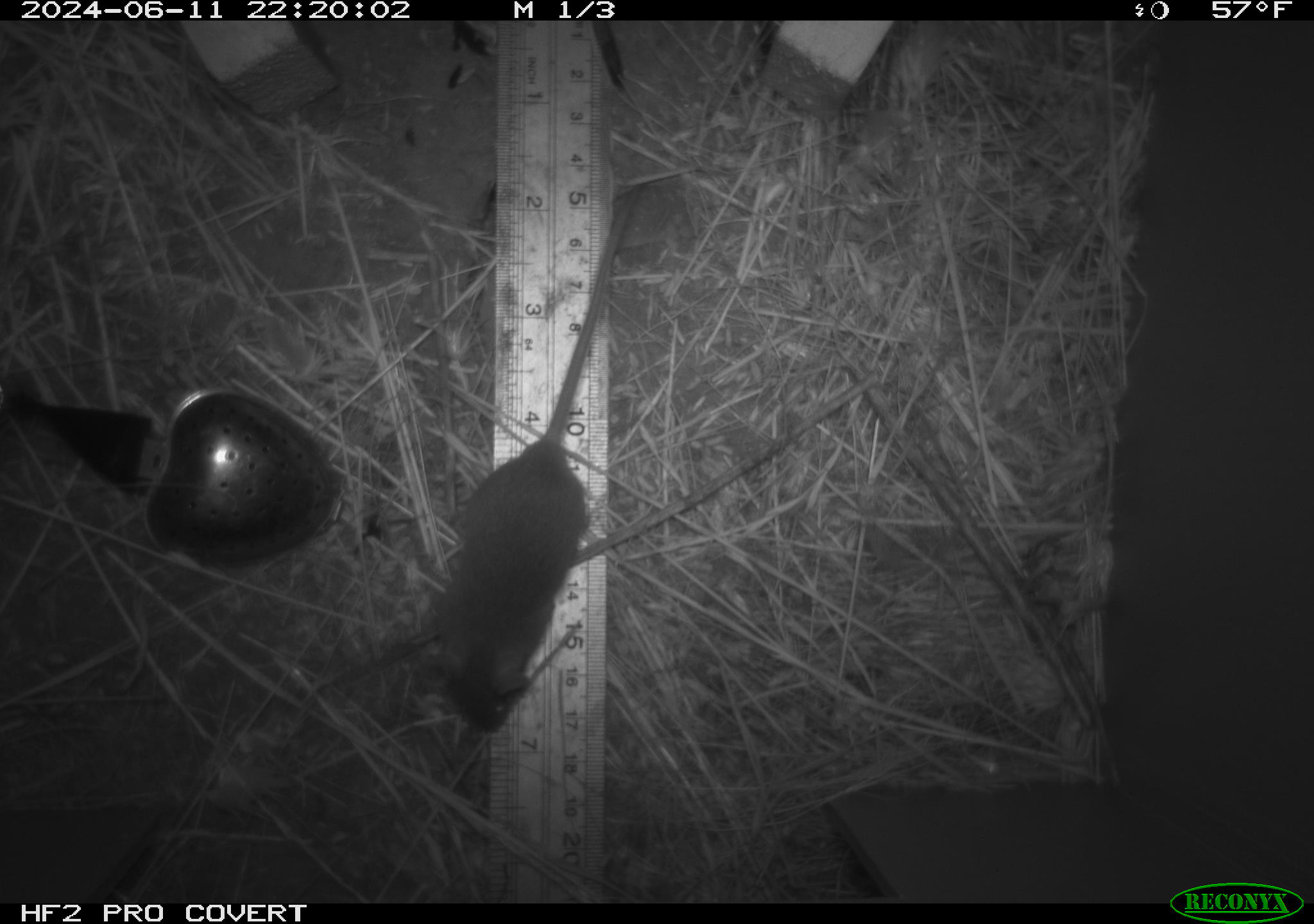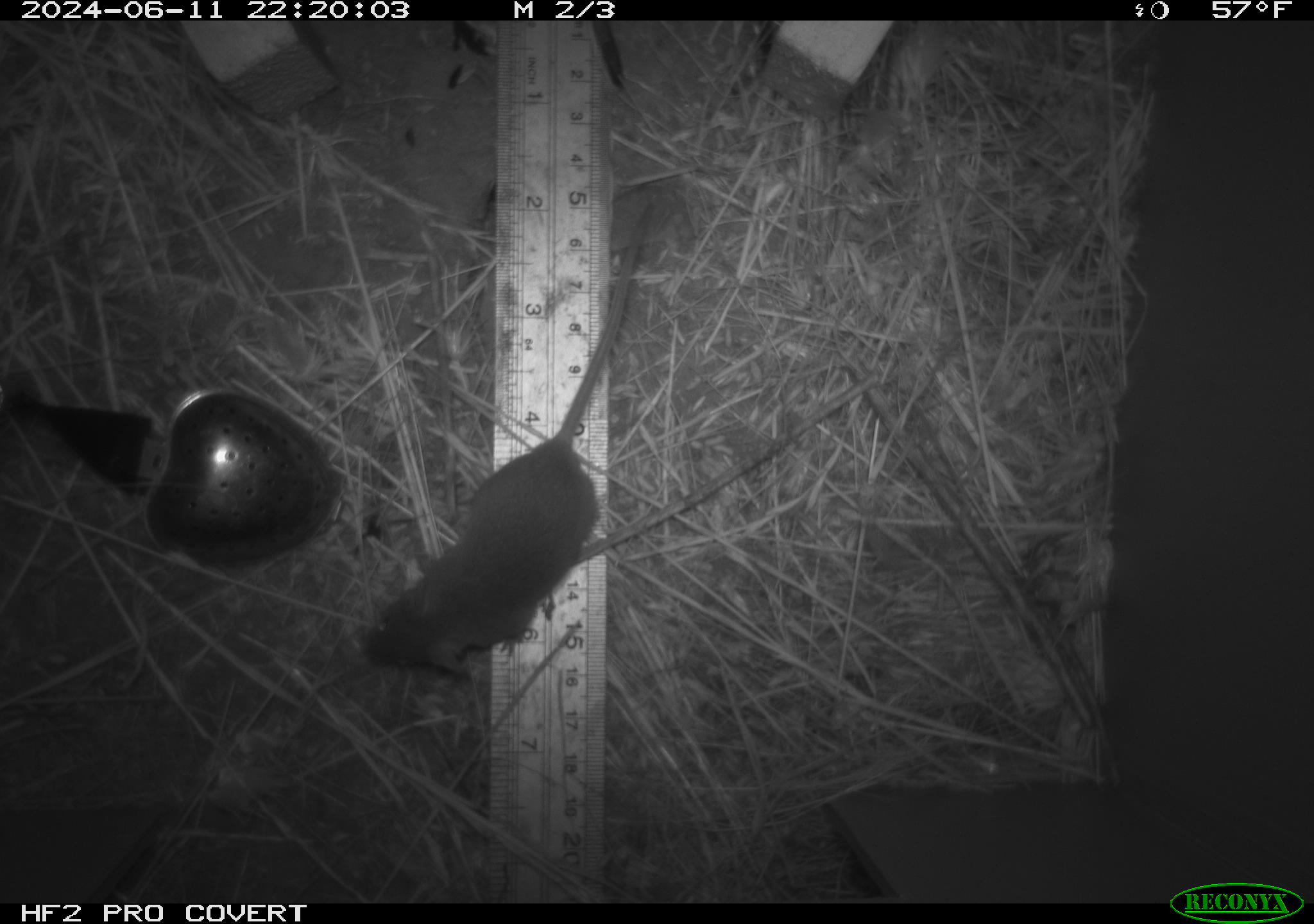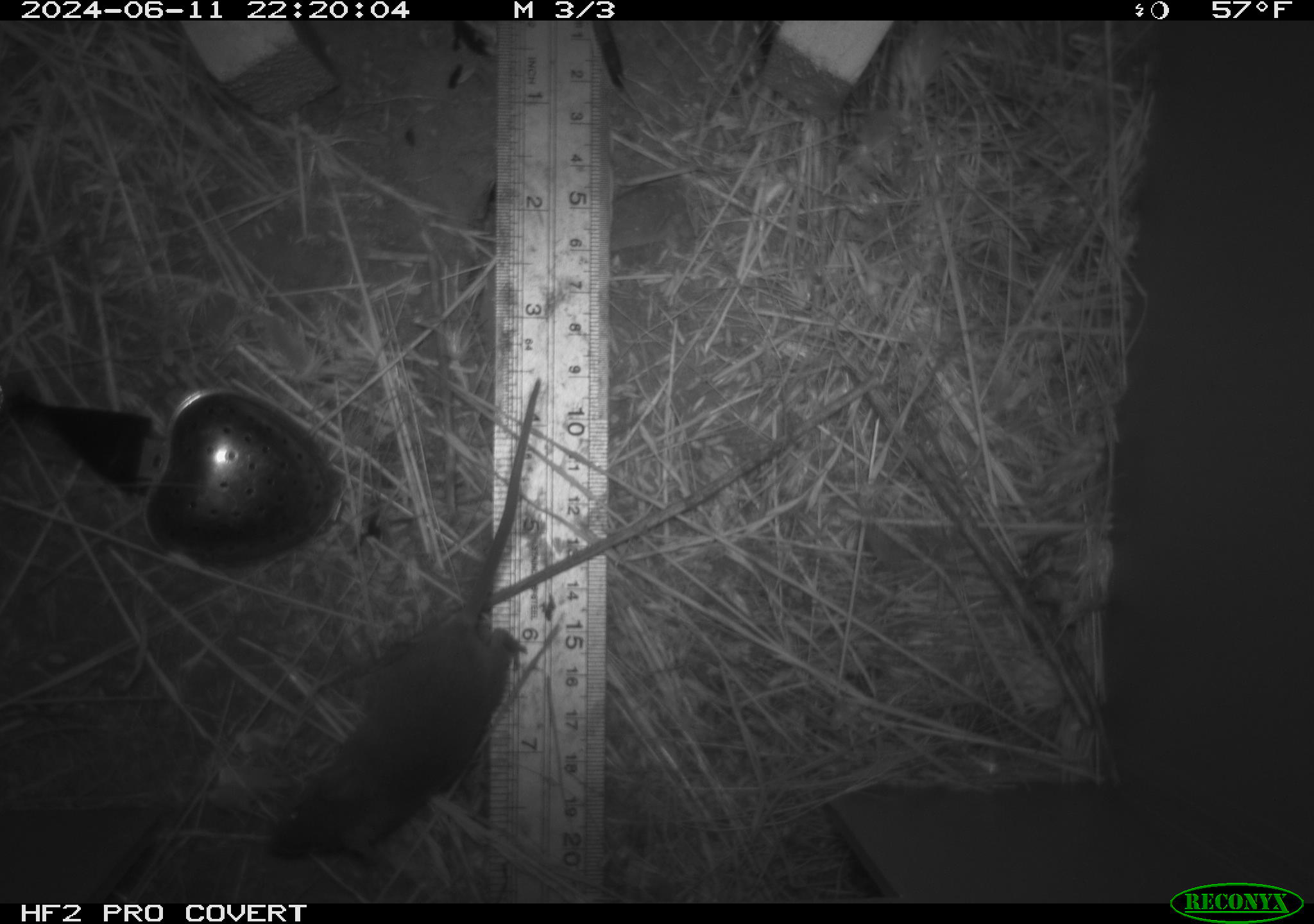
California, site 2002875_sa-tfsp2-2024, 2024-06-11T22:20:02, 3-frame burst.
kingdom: Animalia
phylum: Chordata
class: Mammalia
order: Rodentia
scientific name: Rodentia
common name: mouse species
Mouse species (Rodentia).